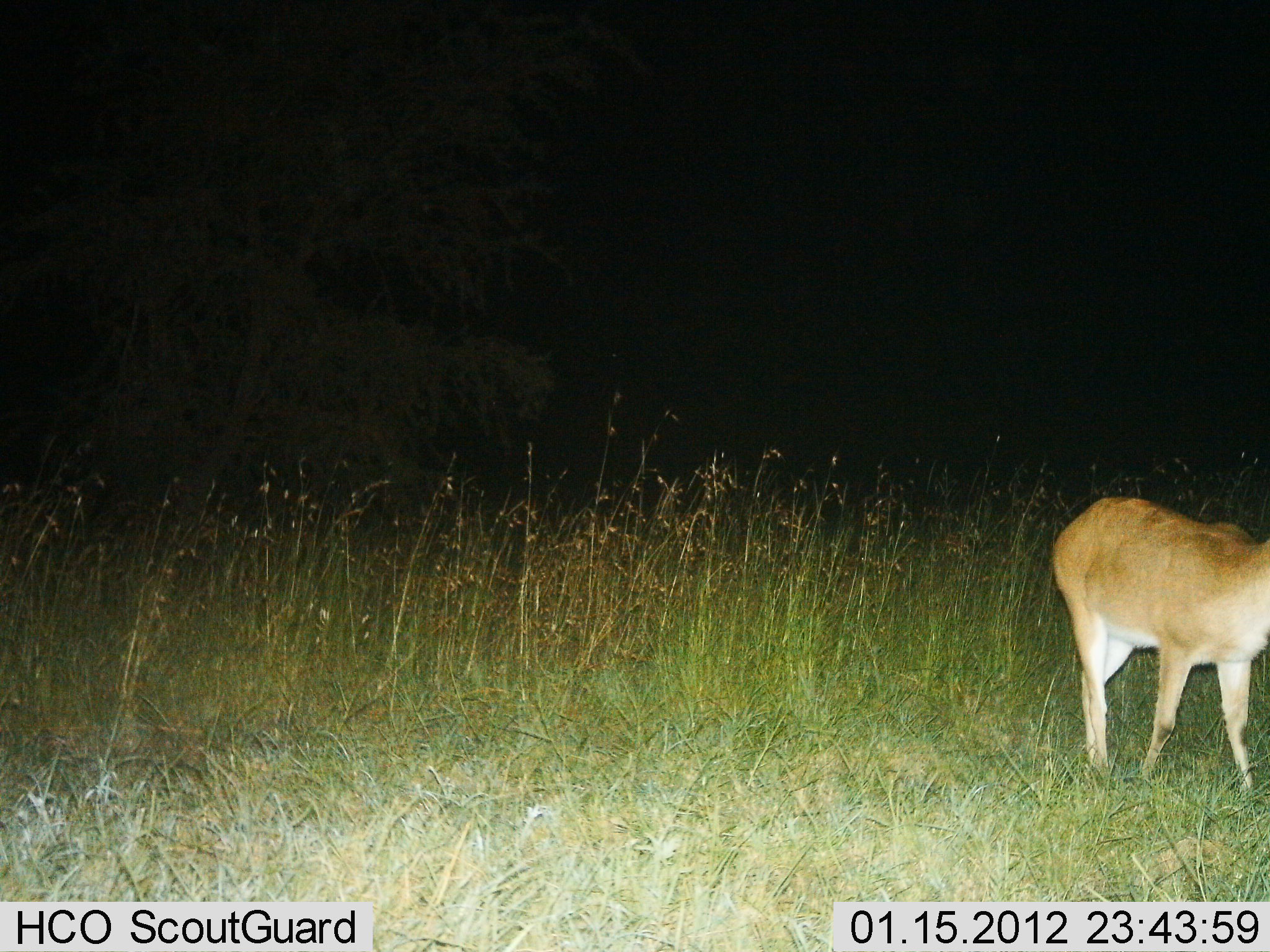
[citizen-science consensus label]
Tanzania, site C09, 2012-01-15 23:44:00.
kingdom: Animalia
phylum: Chordata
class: Mammalia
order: Artiodactyla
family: Bovidae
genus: Redunca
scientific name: Redunca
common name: reedbuck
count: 1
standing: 67%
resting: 0%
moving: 33%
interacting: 0%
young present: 0%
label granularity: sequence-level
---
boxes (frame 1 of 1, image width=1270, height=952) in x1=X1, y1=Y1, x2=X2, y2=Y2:
animal: x1=1049, y1=495, x2=1270, y2=799